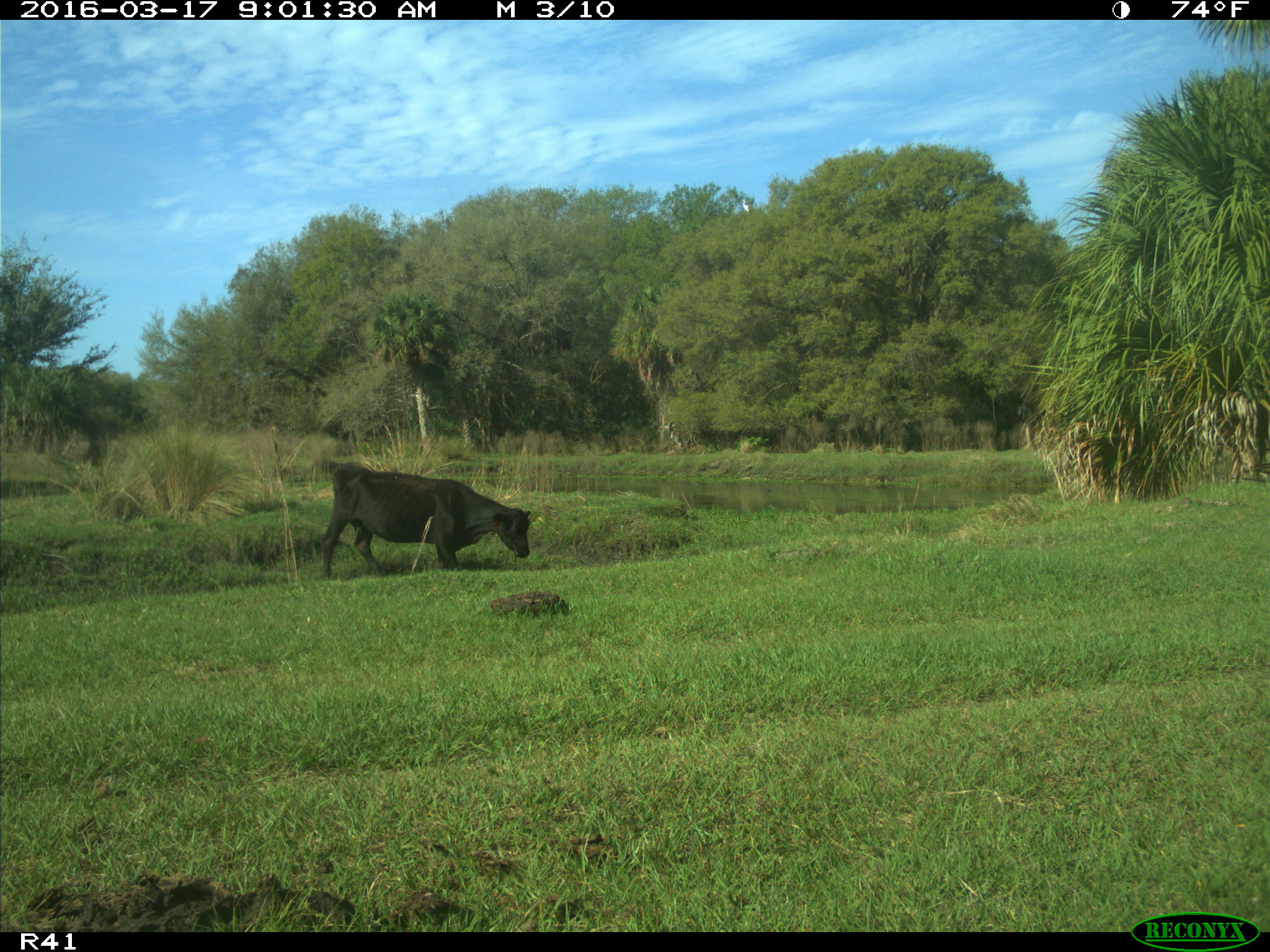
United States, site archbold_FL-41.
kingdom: Animalia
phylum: Chordata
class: Mammalia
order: Artiodactyla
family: Bovidae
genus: Bos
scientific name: Bos taurus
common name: domestic cow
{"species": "Bos taurus (domestic cow)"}